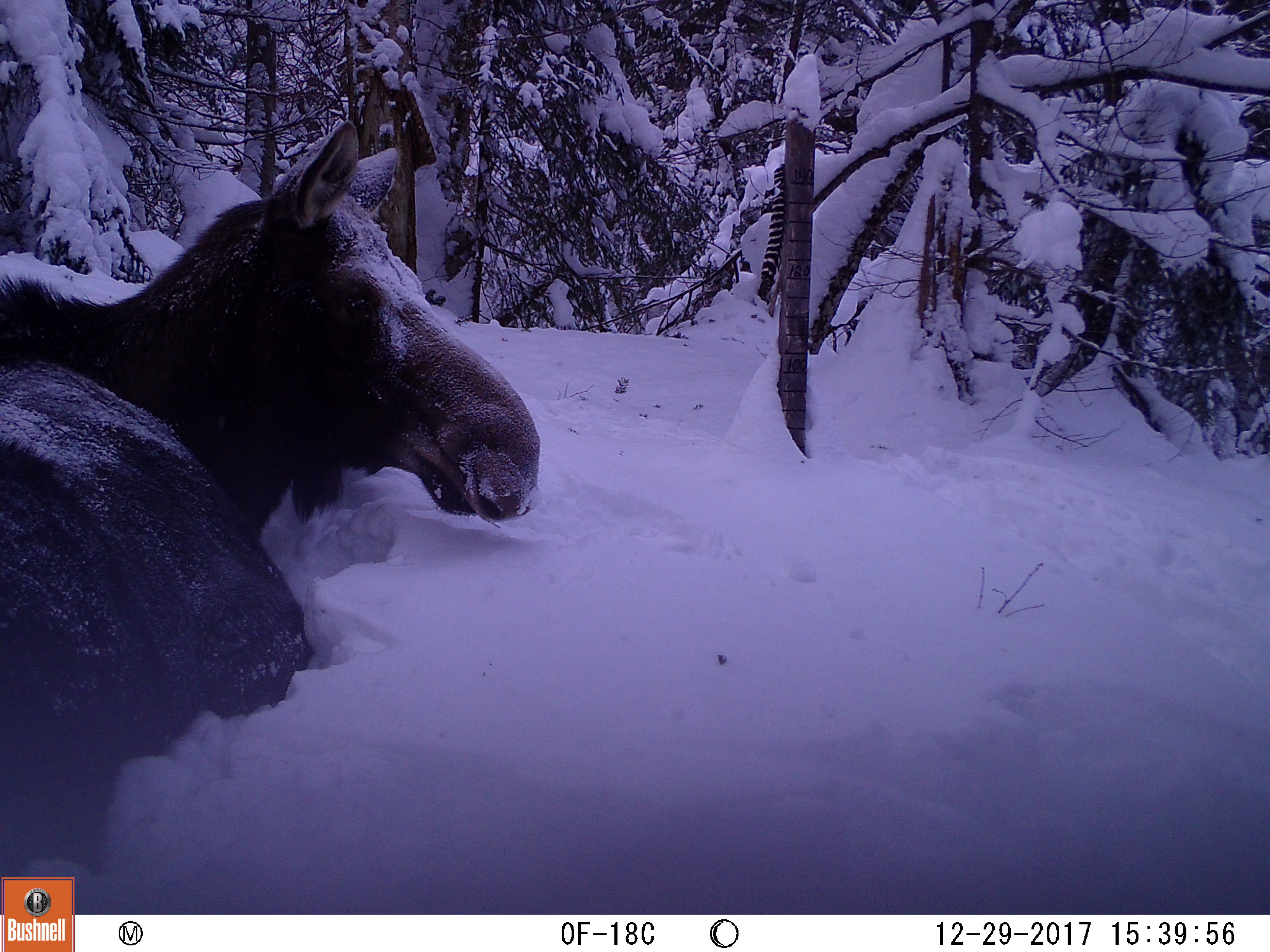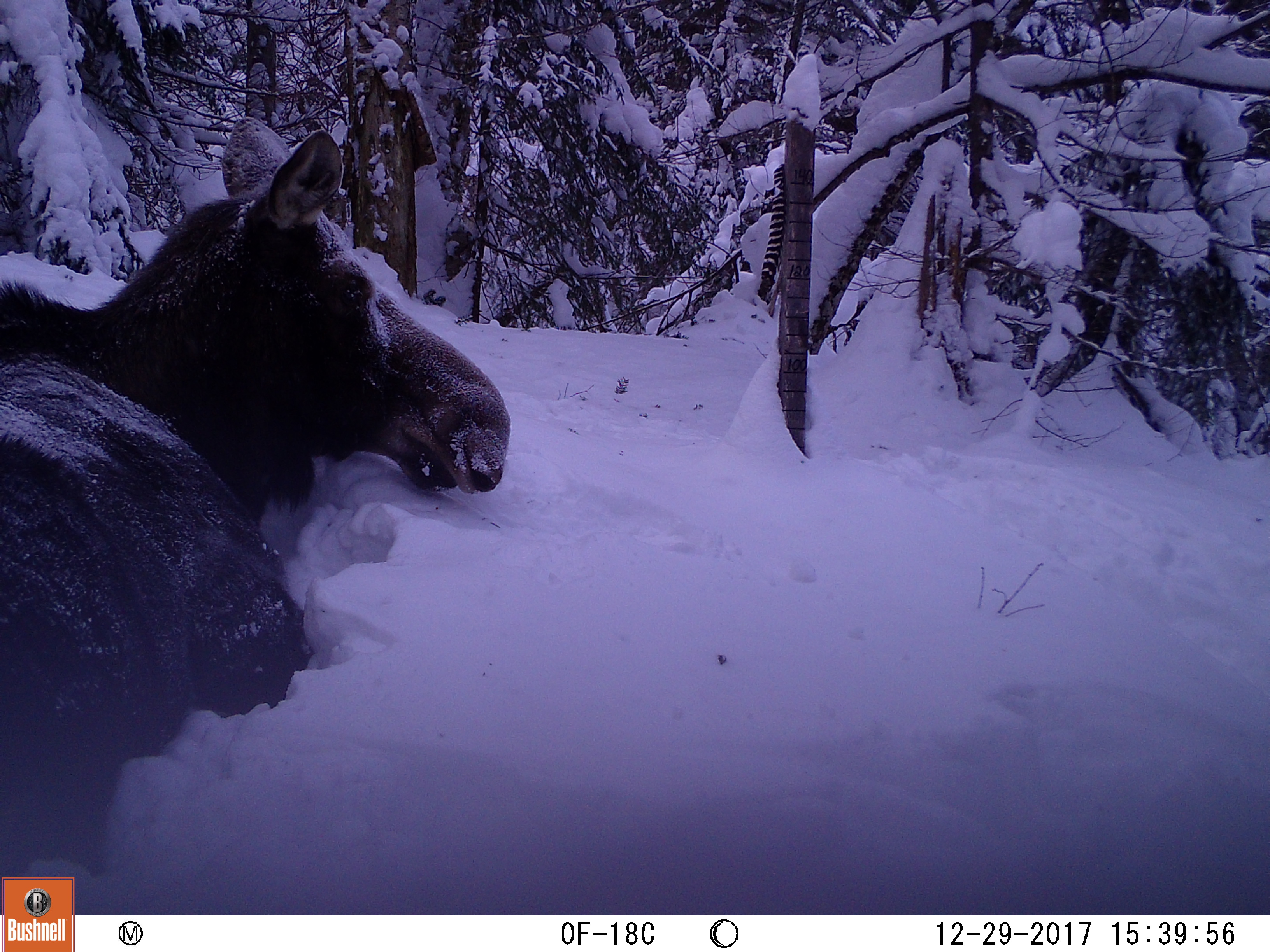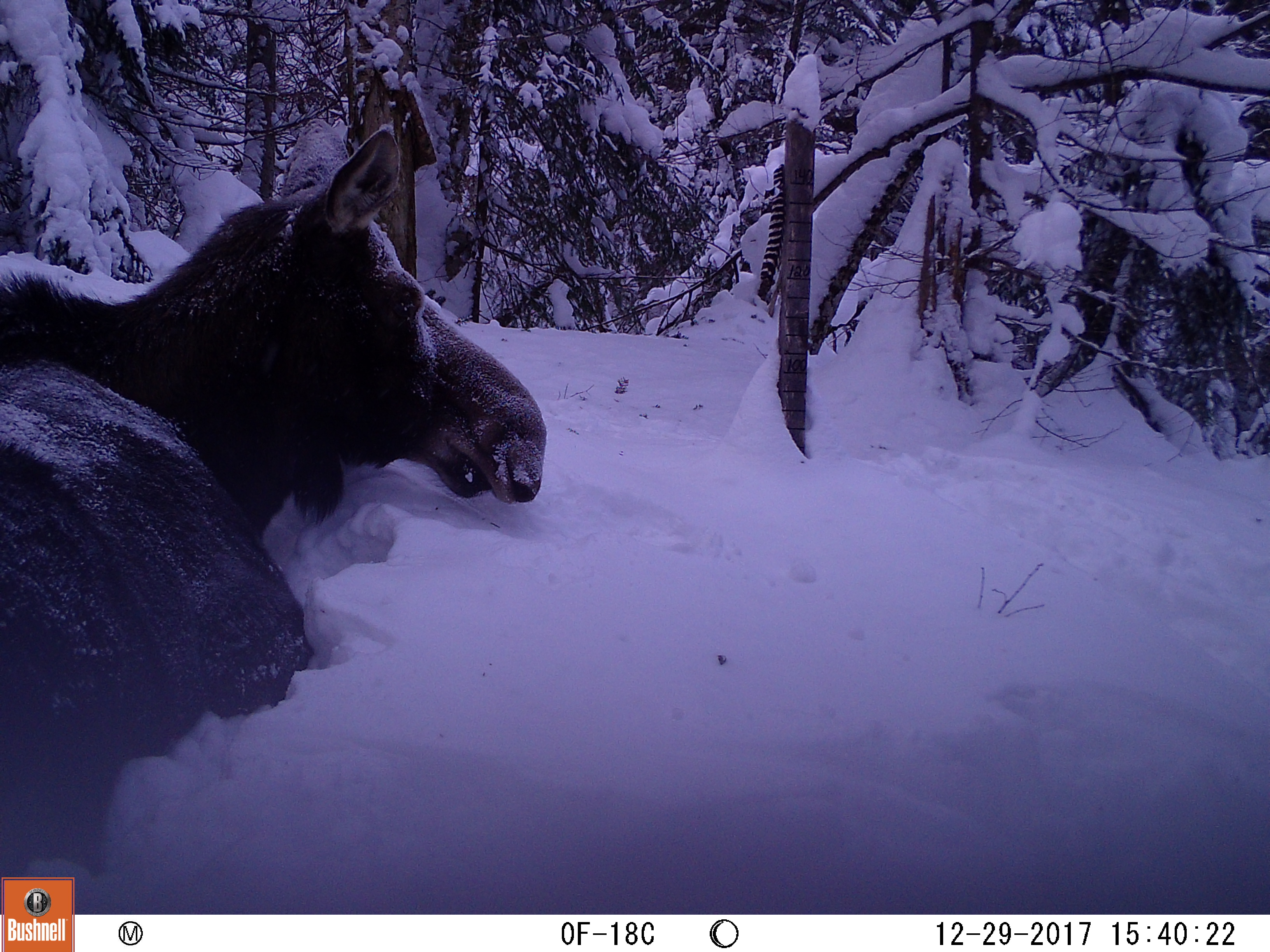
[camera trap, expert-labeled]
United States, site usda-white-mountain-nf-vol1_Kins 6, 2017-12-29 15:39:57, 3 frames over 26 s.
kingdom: Animalia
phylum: Chordata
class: Mammalia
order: Artiodactyla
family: Cervidae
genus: Alces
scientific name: Alces alces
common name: moose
Moose (Alces alces).